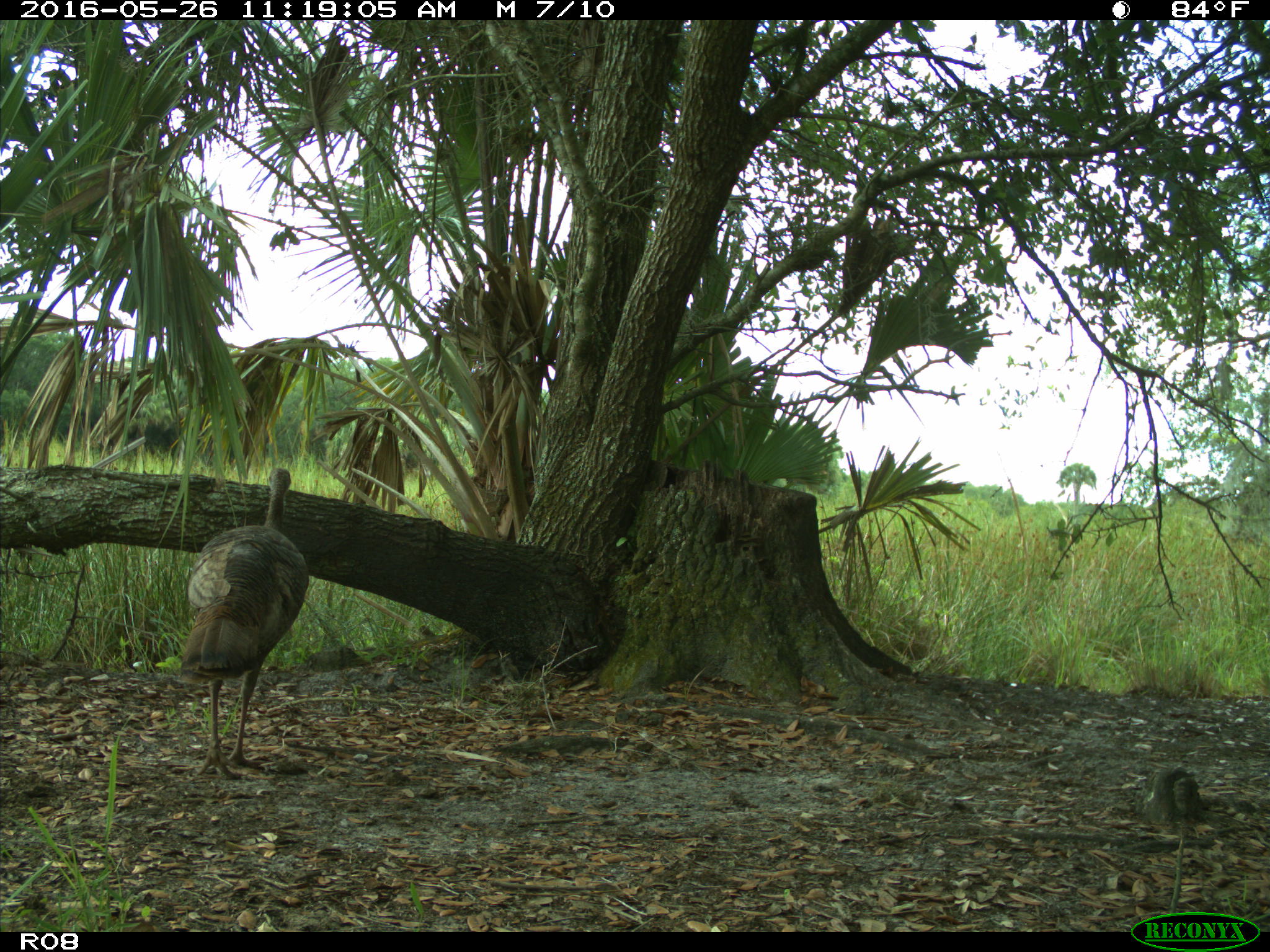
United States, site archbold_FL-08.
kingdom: Animalia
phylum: Chordata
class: Aves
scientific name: Aves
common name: birds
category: unidentified bird